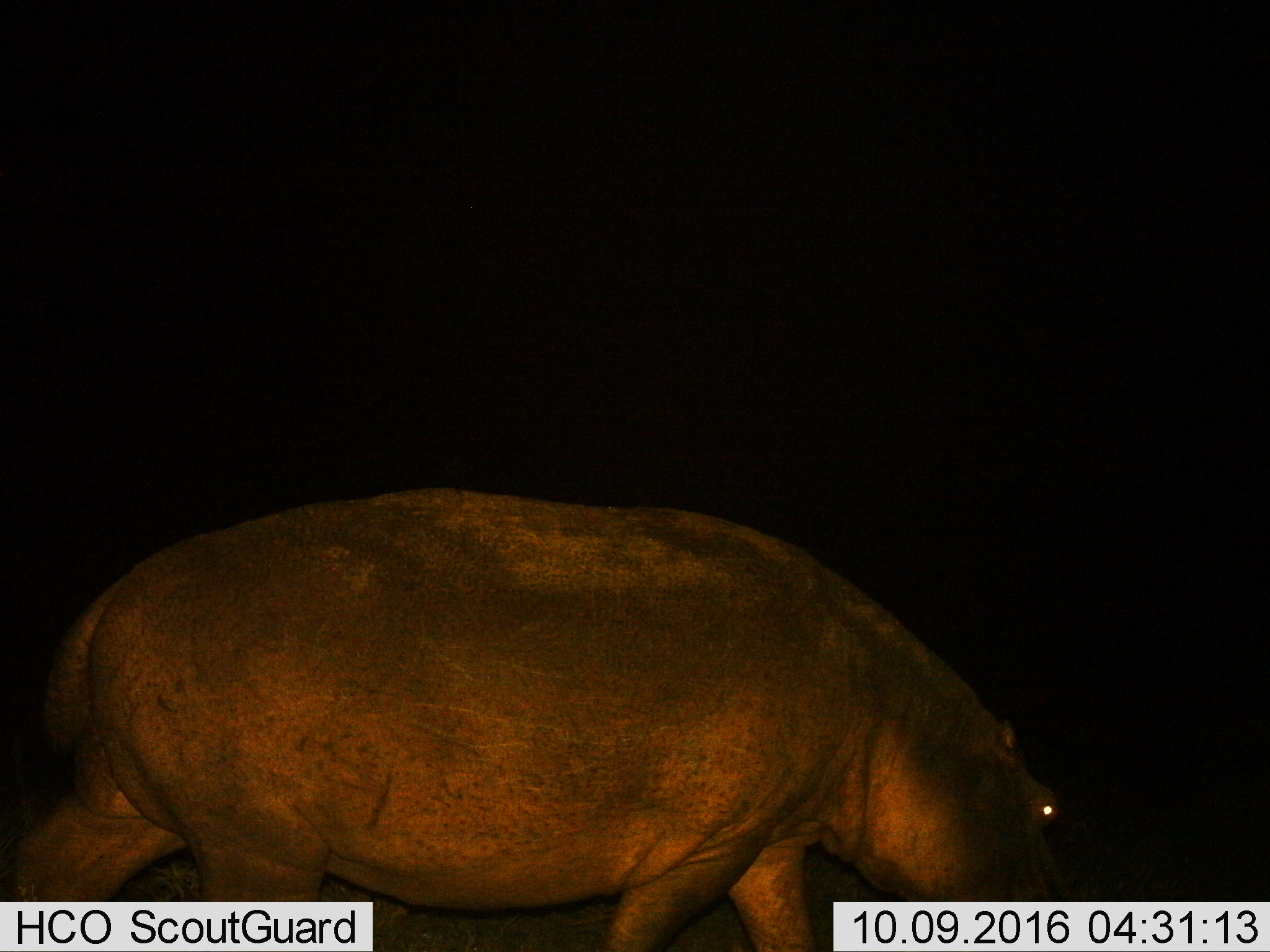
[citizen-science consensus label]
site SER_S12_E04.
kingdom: Animalia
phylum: Chordata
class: Mammalia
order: Artiodactyla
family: Hippopotamidae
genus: Hippopotamus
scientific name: Hippopotamus amphibius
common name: hippopotamus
Hippopotamus (Hippopotamus amphibius), count 1. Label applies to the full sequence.